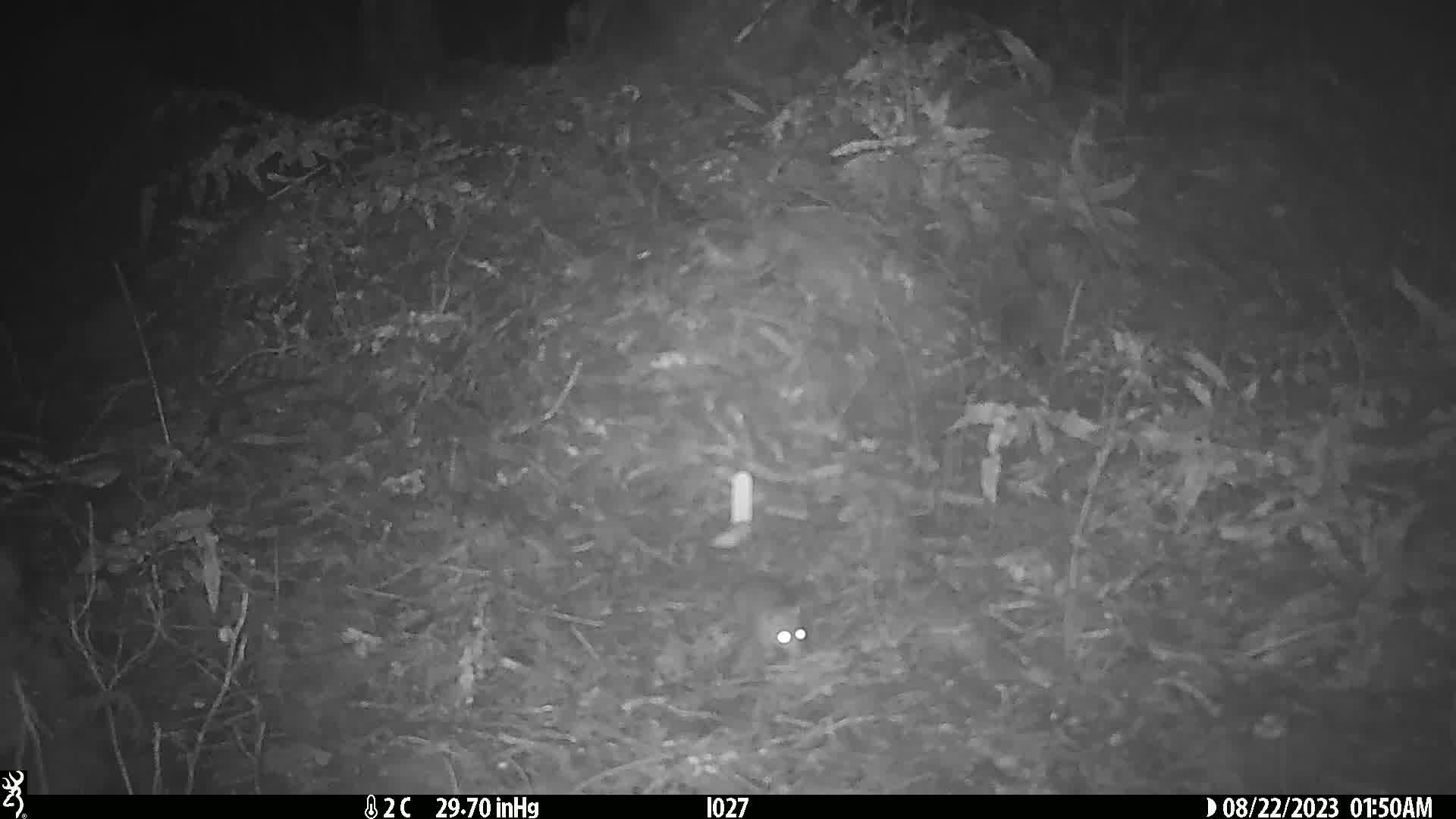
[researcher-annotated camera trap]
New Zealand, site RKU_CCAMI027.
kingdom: Animalia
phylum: Chordata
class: Mammalia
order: Rodentia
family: Muridae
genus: Rattus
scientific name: Rattus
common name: rat